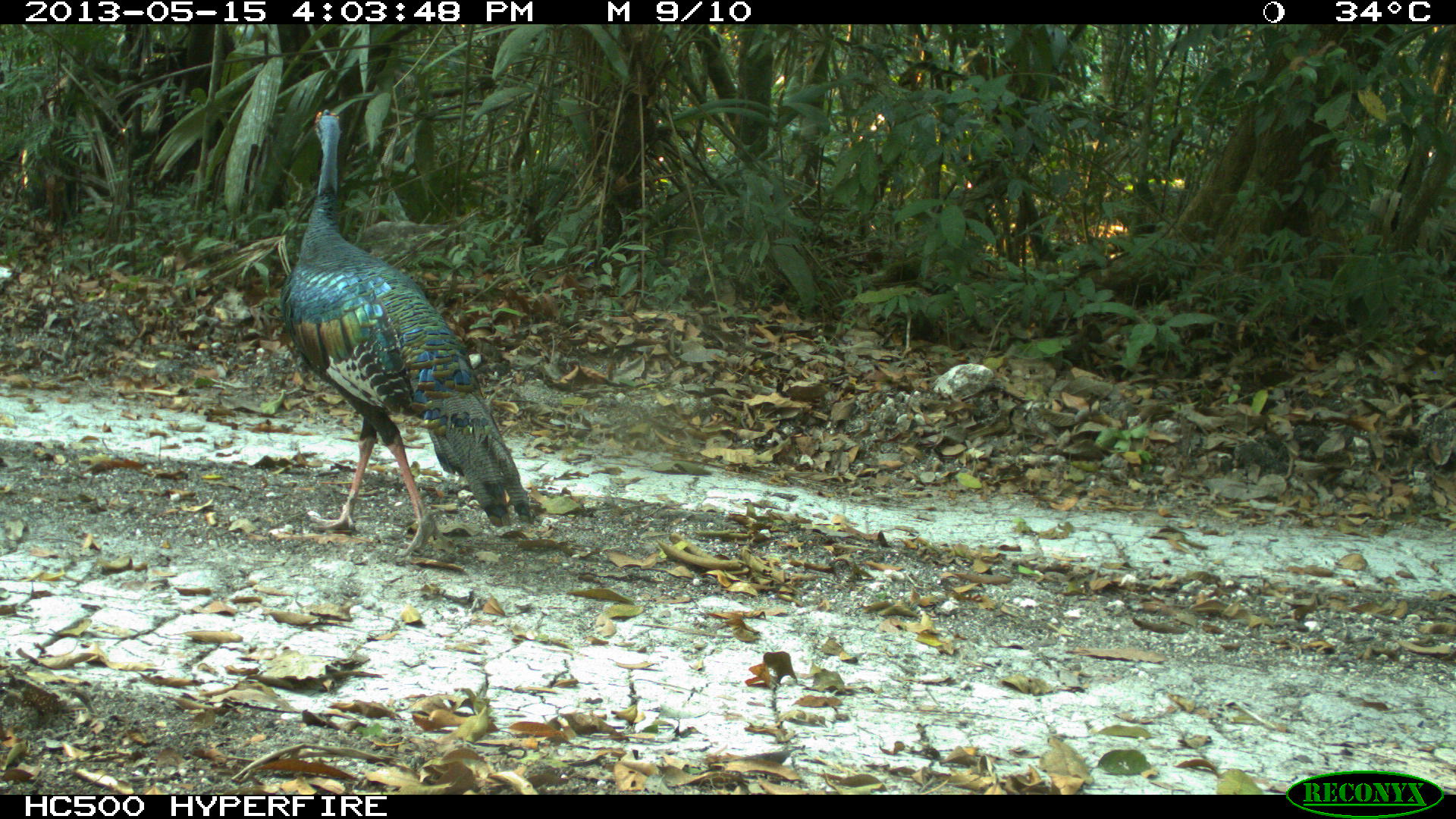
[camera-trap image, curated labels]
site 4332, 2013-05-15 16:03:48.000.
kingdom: Animalia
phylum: Chordata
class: Aves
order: Galliformes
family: Phasianidae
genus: Meleagris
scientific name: Meleagris ocellata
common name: ocellated turkey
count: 3